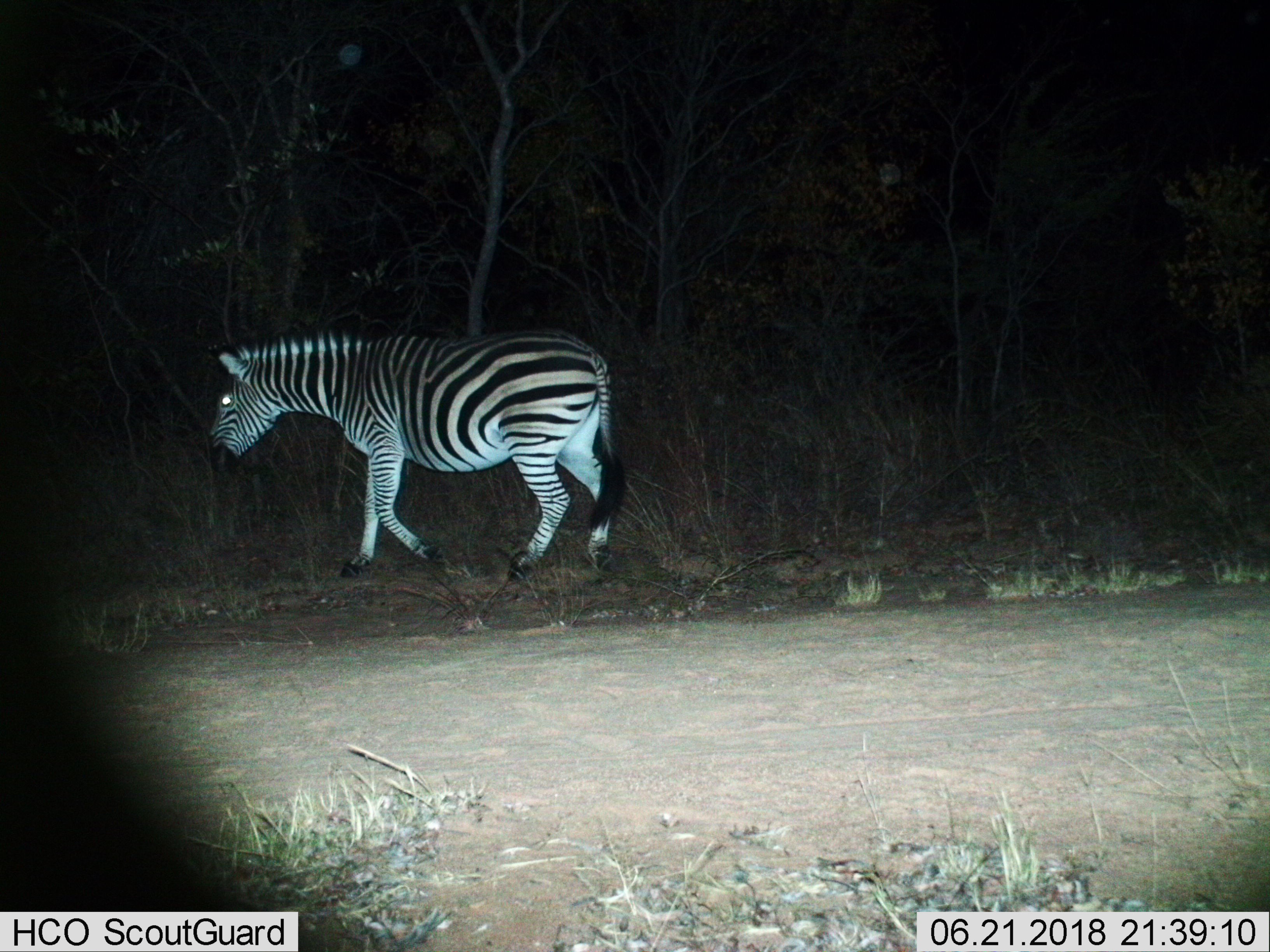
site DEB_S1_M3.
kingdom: Animalia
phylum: Chordata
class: Mammalia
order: Perissodactyla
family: Equidae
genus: Equus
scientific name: Equus quagga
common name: plains zebra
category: zebraplains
Zebraplains (plains zebra) (Equus quagga), count 1. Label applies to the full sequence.